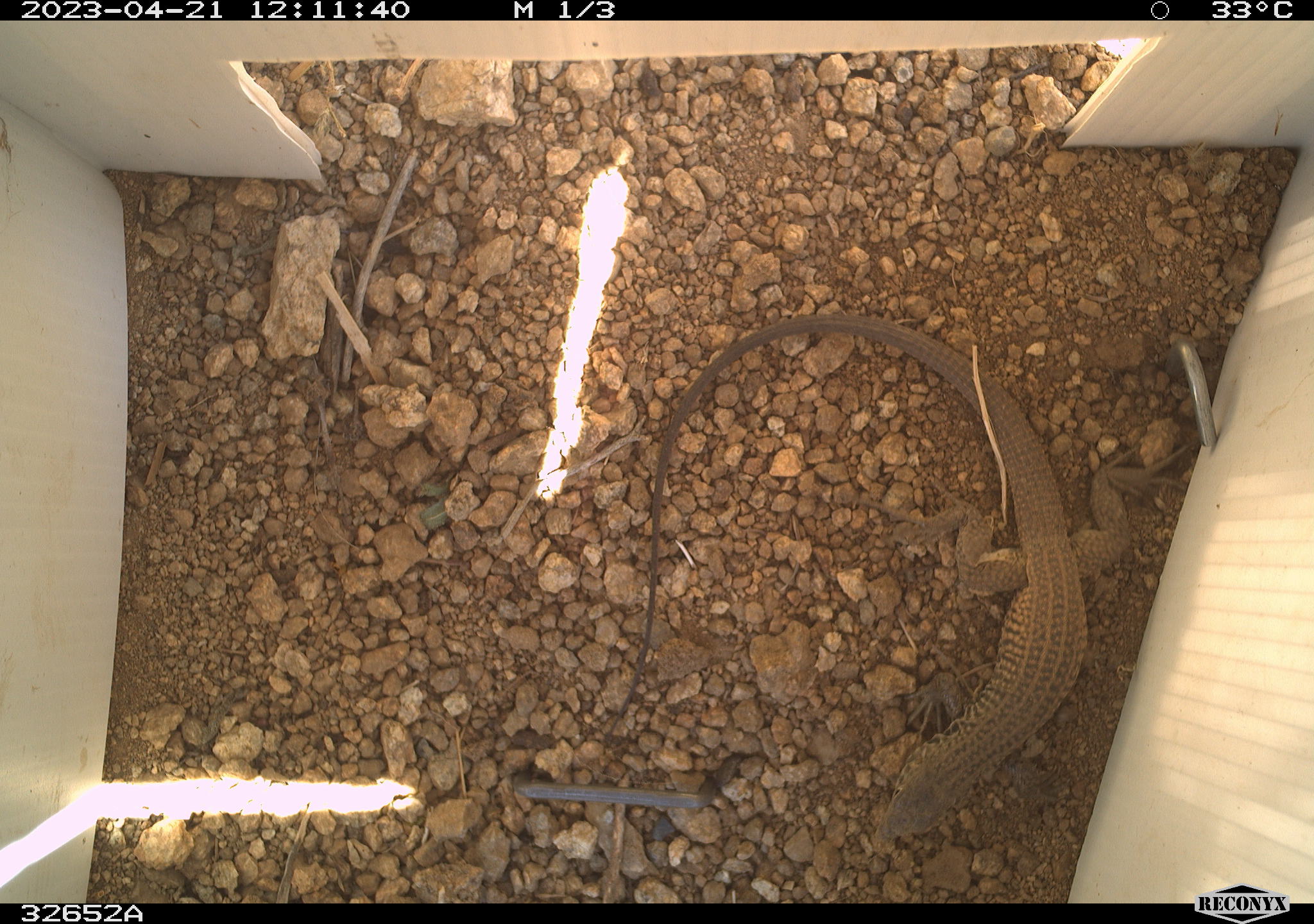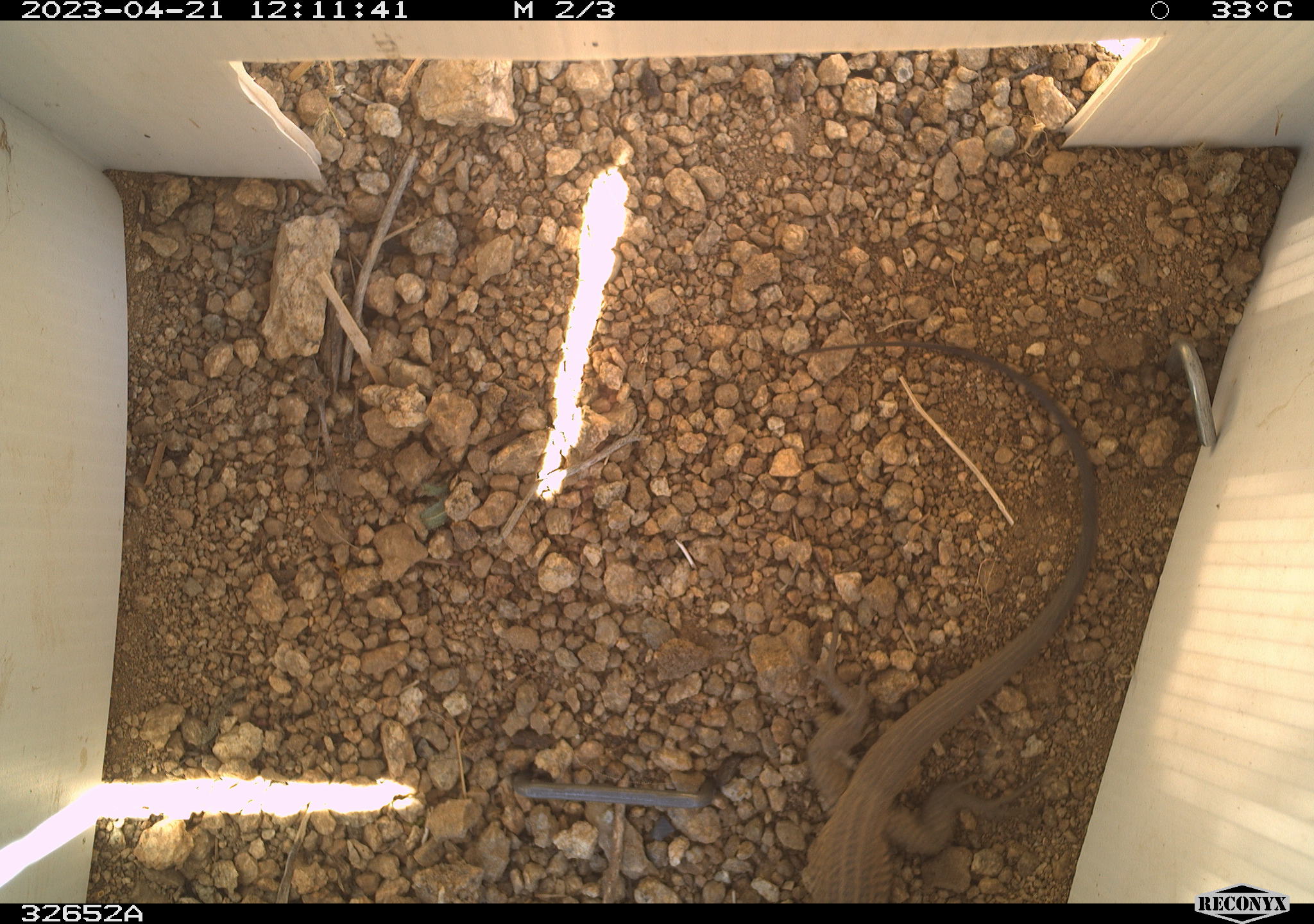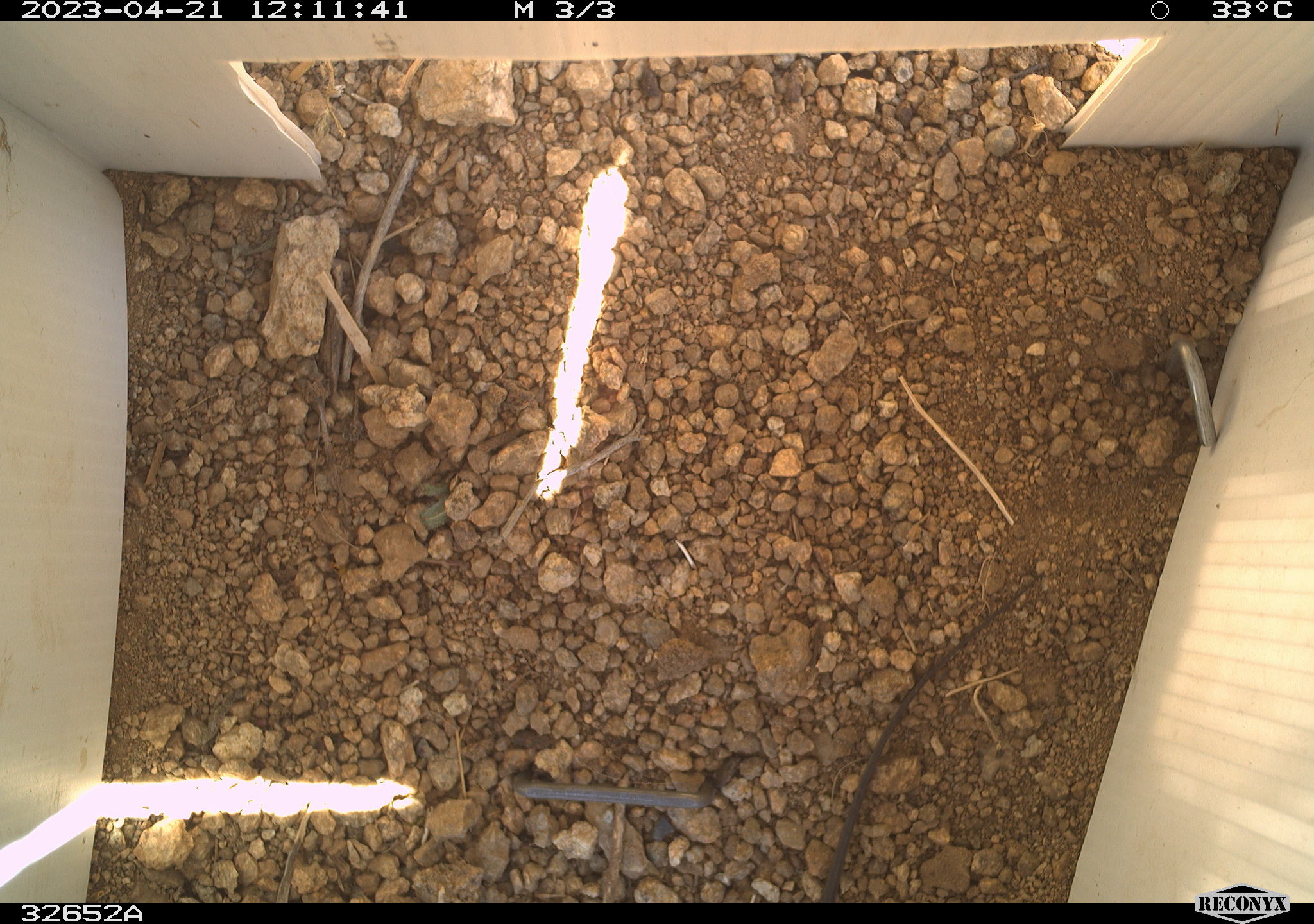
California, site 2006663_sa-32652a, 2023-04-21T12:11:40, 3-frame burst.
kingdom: Animalia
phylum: Chordata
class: Reptilia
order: Squamata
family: Teiidae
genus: Aspidoscelis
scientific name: Aspidoscelis tigris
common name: western whiptail